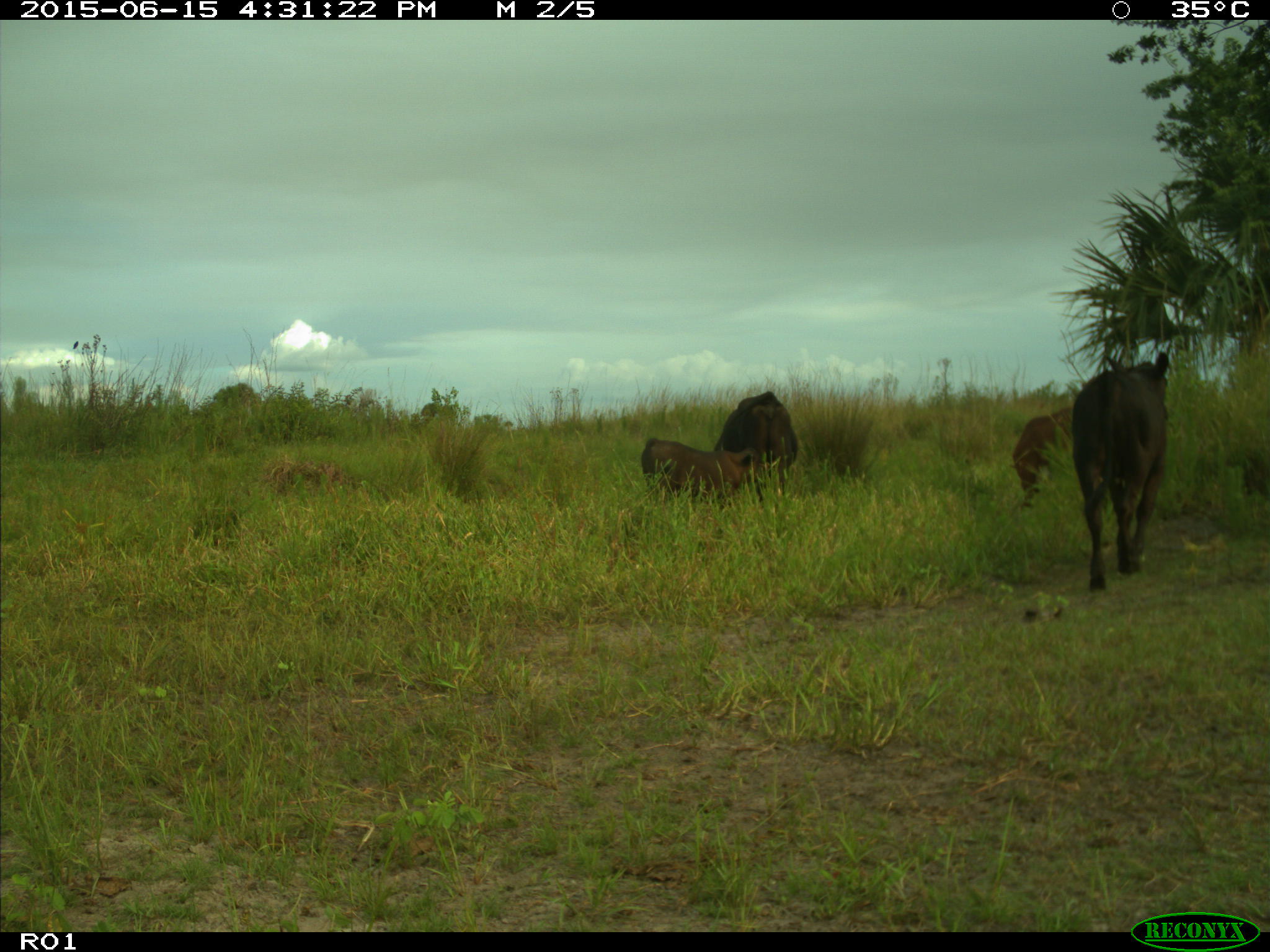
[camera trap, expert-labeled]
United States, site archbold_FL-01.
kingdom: Animalia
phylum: Chordata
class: Mammalia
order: Artiodactyla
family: Bovidae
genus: Bos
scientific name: Bos taurus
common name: domestic cow